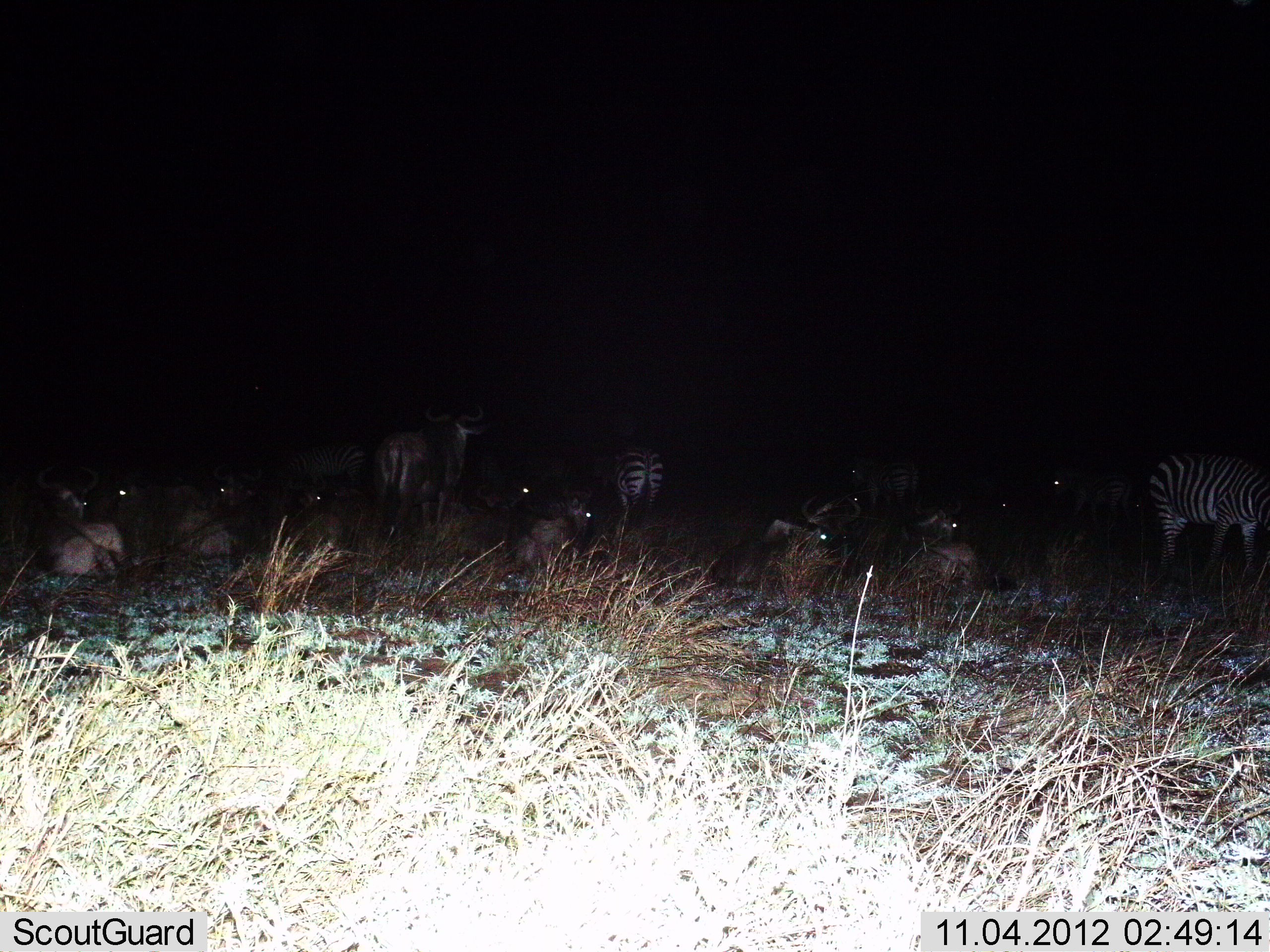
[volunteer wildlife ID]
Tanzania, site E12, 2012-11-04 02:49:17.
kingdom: Animalia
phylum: Chordata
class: Mammalia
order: Artiodactyla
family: Bovidae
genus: Connochaetes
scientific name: Connochaetes taurinus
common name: blue wildebeest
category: wildebeest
Wildebeest (blue wildebeest) (Connochaetes taurinus), count 9. Behavior (volunteer vote fractions): standing 45%, resting 91%, moving 0%, interacting 0%. Young present (vote fraction): 0%. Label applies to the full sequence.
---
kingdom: Animalia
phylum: Chordata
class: Mammalia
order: Perissodactyla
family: Equidae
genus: Equus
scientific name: Equus quagga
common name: plains zebra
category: zebra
Zebra (plains zebra) (Equus quagga), count 3. Behavior (volunteer vote fractions): standing 100%, resting 15%, moving 0%, interacting 0%. Young present (vote fraction): 0%. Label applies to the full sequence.